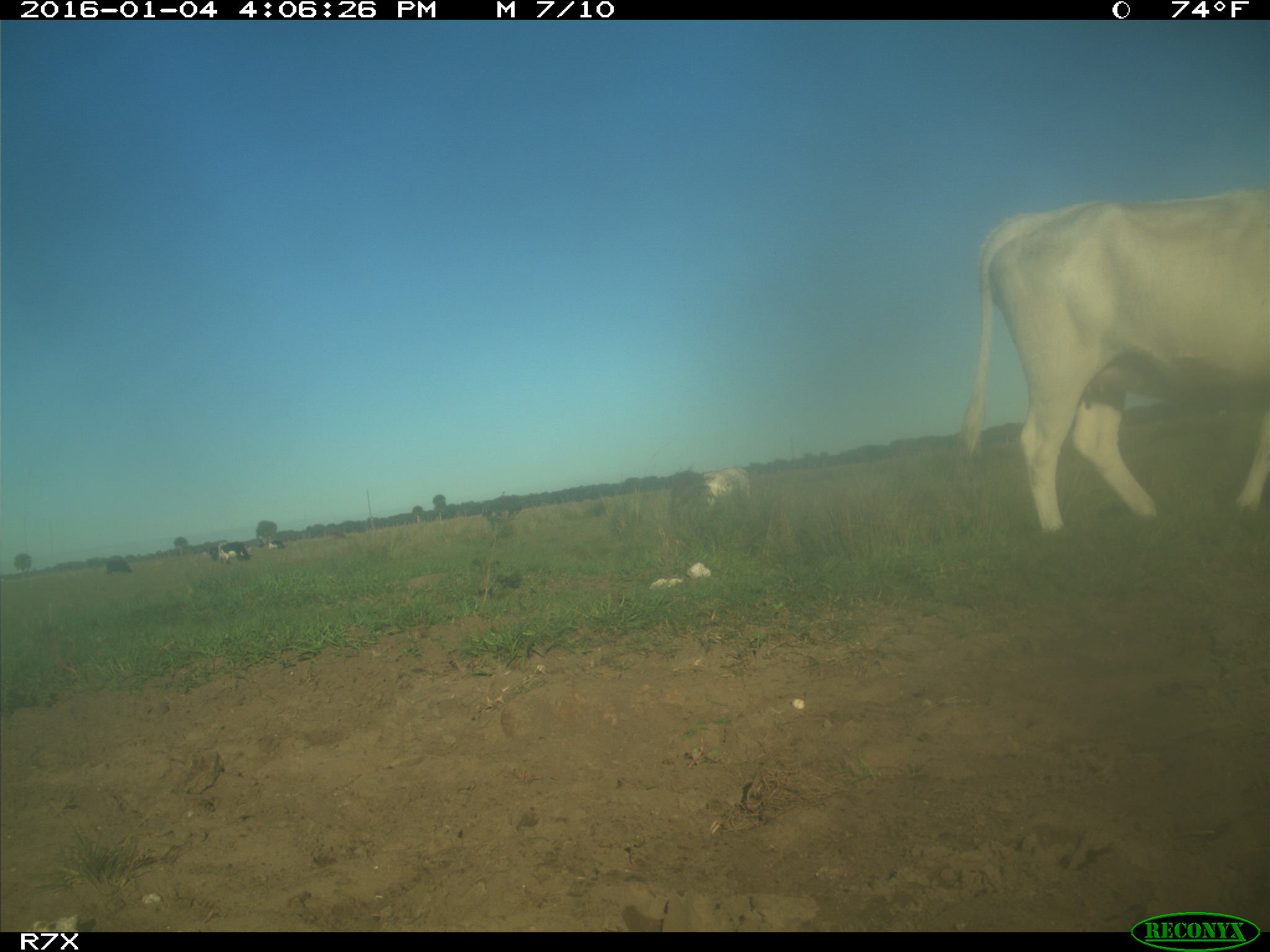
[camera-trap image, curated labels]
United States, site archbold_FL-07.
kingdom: Animalia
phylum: Chordata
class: Mammalia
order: Artiodactyla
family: Bovidae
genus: Bos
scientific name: Bos taurus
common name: domestic cow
Bos taurus (domestic cow).